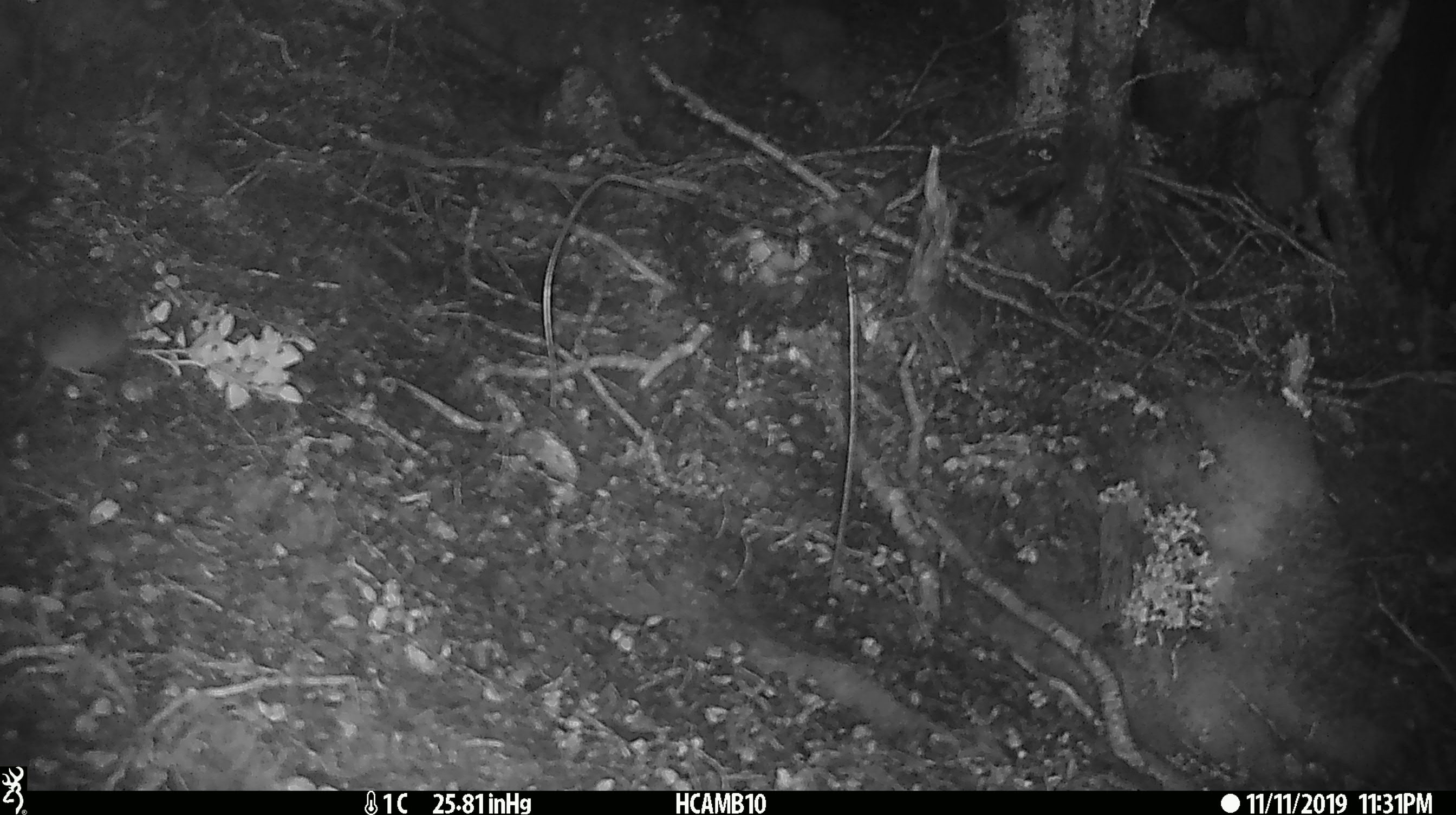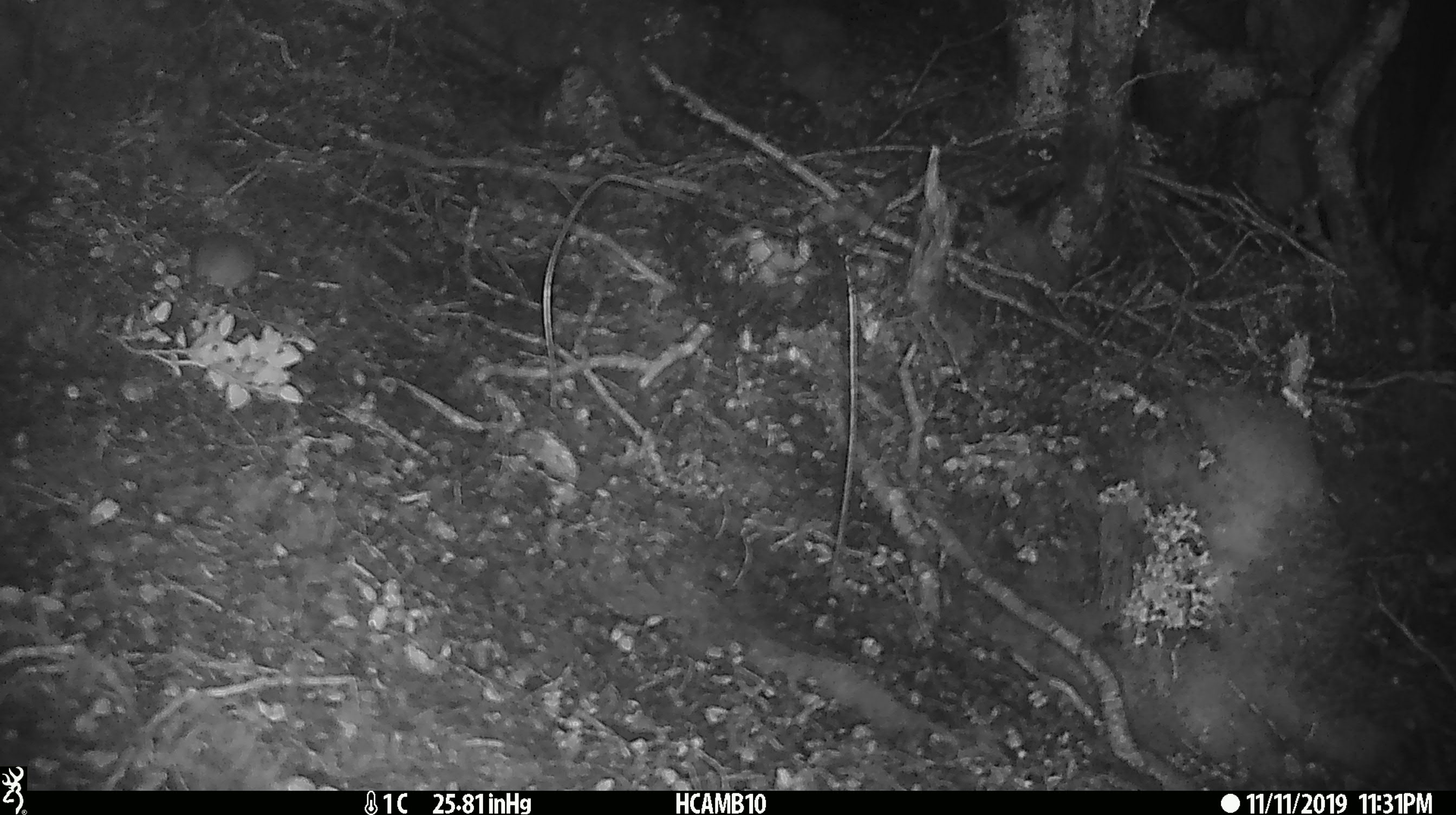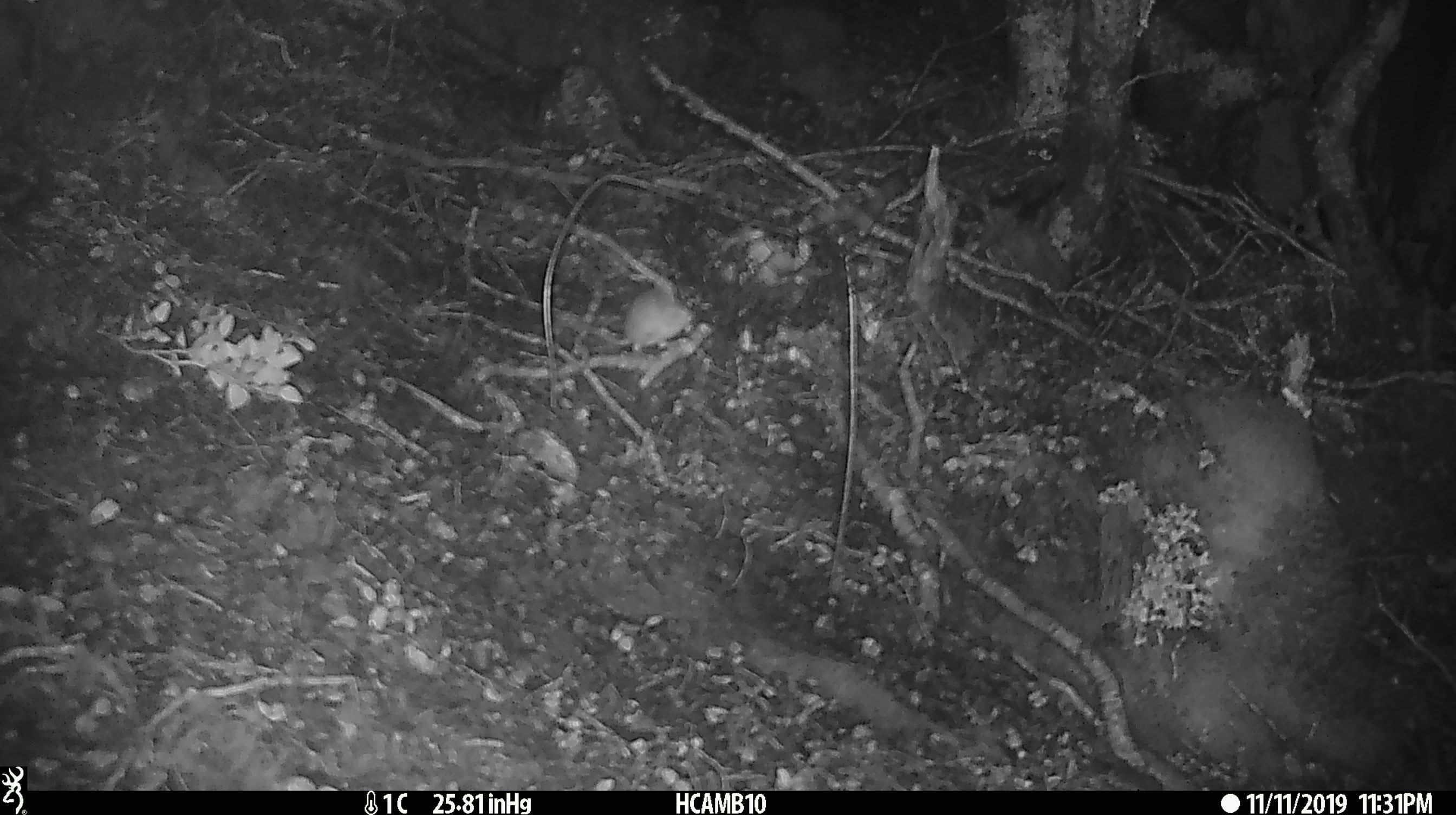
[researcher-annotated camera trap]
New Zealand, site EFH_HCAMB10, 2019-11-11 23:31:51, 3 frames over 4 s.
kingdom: Animalia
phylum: Chordata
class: Mammalia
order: Rodentia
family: Muridae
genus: Mus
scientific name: Mus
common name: mouse